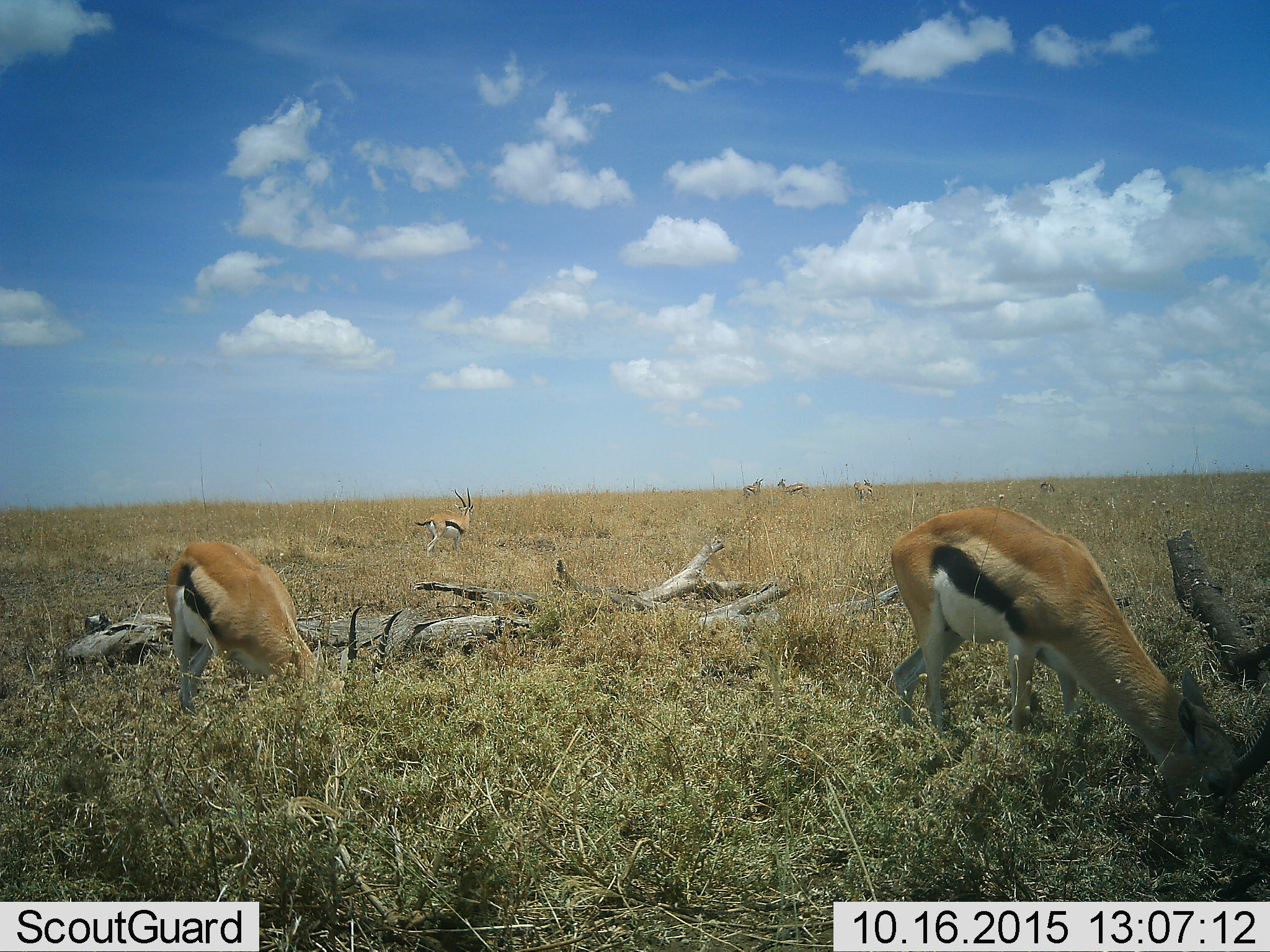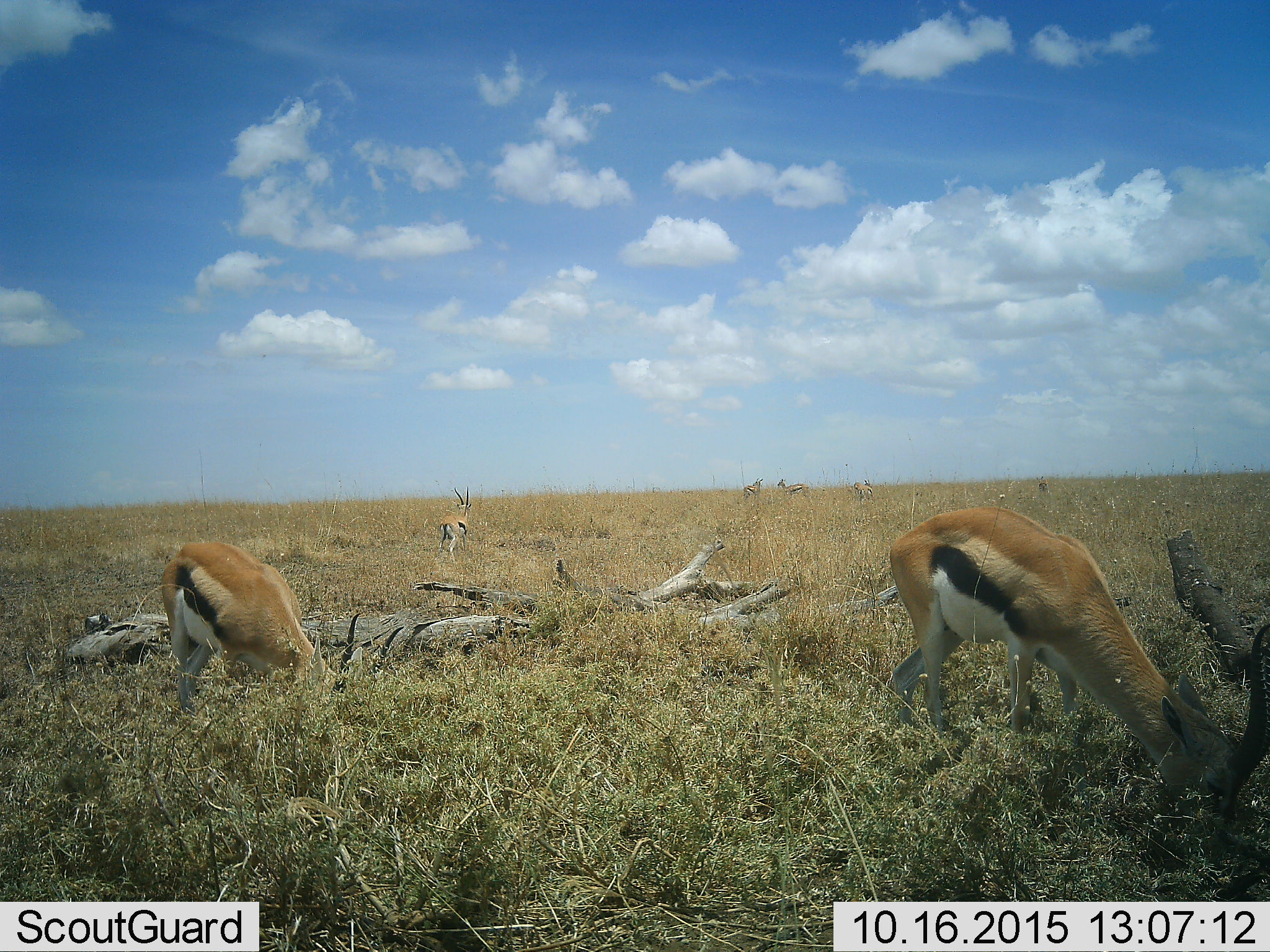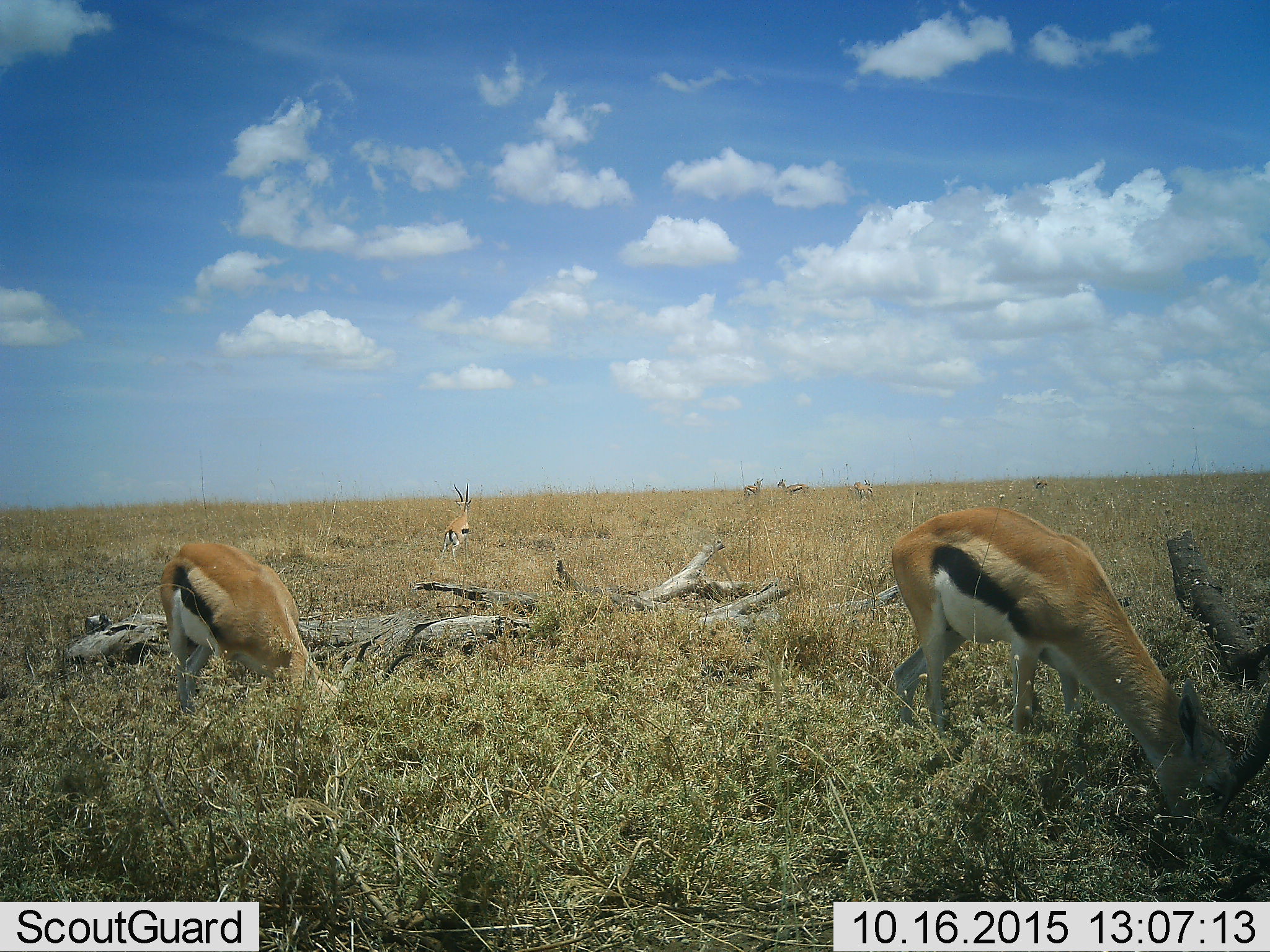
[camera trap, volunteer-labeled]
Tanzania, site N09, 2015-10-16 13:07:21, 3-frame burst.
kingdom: Animalia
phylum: Chordata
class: Mammalia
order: Artiodactyla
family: Bovidae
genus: Eudorcas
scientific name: Eudorcas thomsonii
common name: thomson's gazelle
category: gazellethomsons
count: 7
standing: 78%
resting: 11%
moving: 11%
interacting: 0%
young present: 11%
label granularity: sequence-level